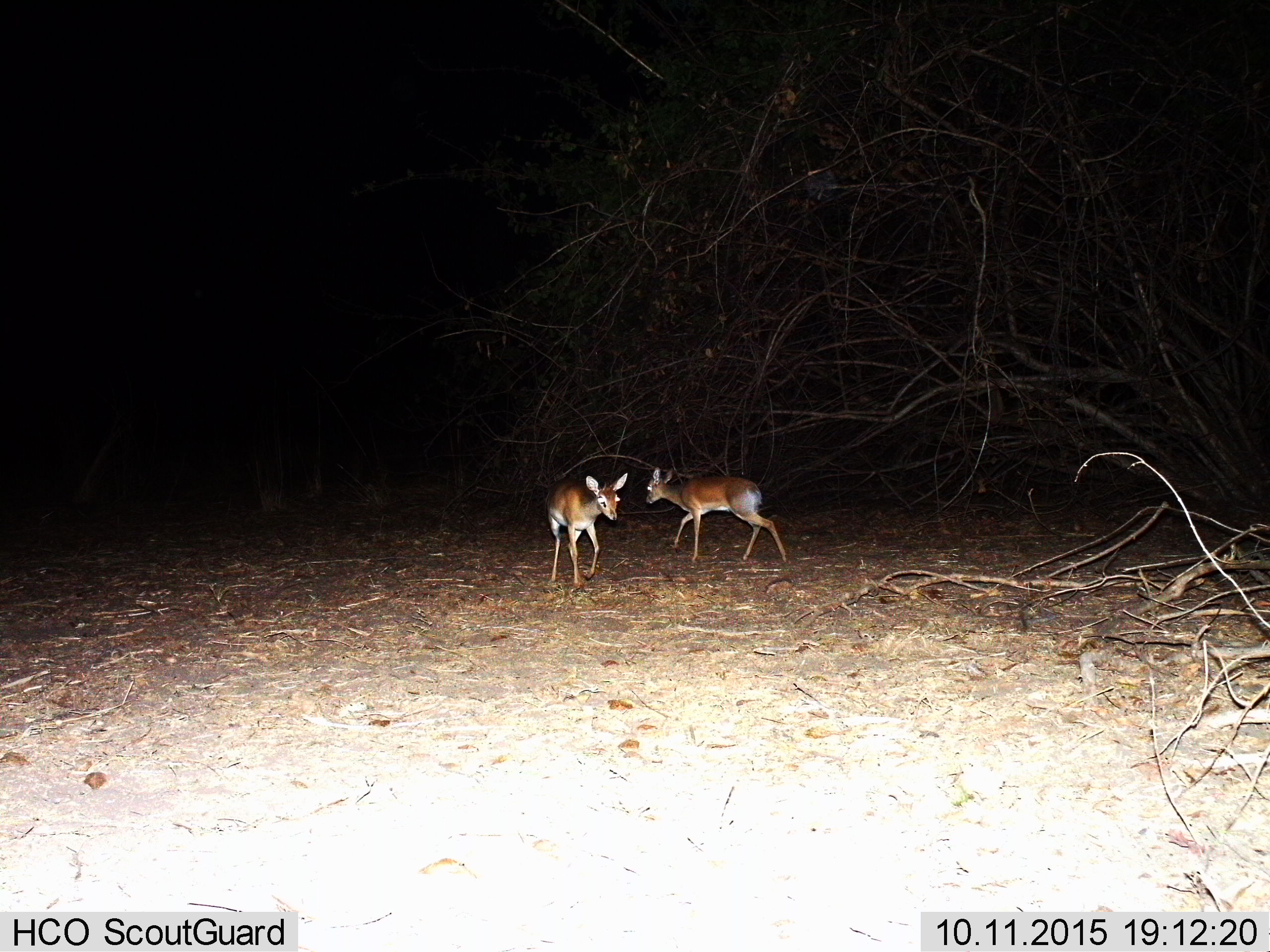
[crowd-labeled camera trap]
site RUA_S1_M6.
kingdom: Animalia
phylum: Chordata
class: Mammalia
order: Artiodactyla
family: Bovidae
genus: Madoqua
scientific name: Madoqua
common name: dik-dik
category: dikdik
Dikdik (dik-dik) (Madoqua), count 2. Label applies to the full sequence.